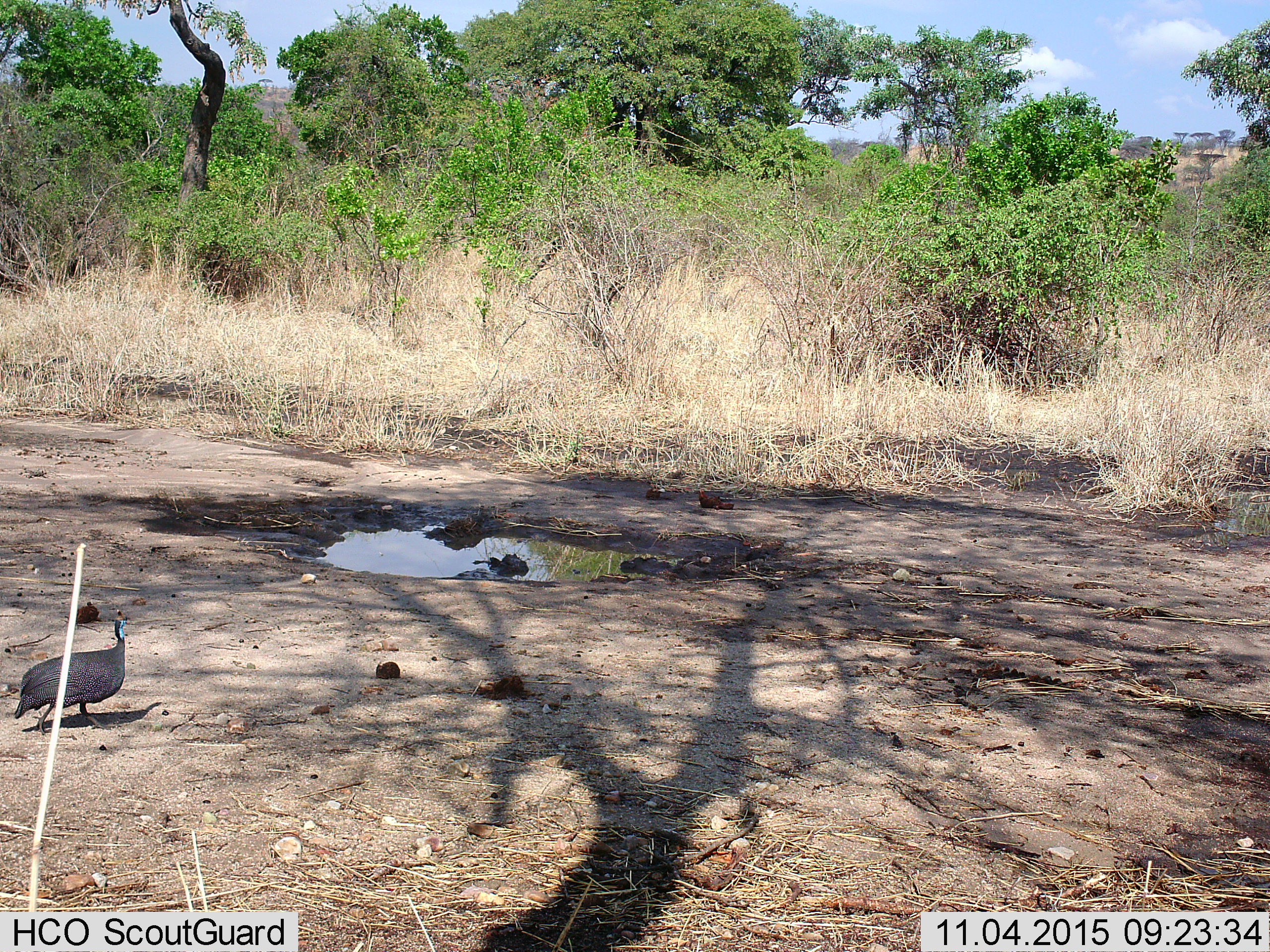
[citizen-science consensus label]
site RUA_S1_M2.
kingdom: Animalia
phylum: Chordata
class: Aves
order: Galliformes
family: Numididae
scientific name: Numididae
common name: guineafowl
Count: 1.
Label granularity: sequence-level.